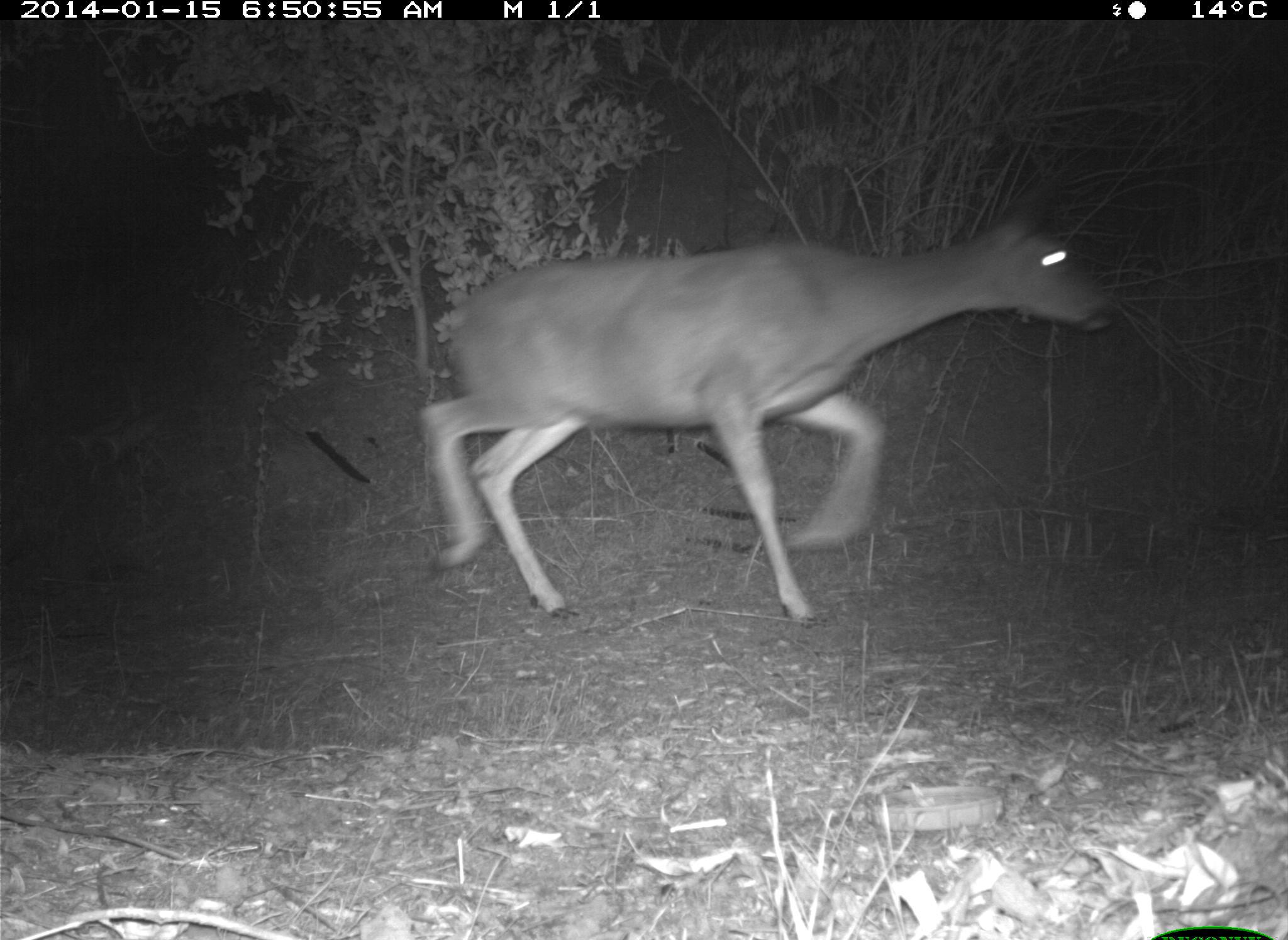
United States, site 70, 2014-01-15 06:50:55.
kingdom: Animalia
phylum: Chordata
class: Mammalia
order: Artiodactyla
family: Cervidae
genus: Odocoileus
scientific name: Odocoileus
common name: deer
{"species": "deer (Odocoileus)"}